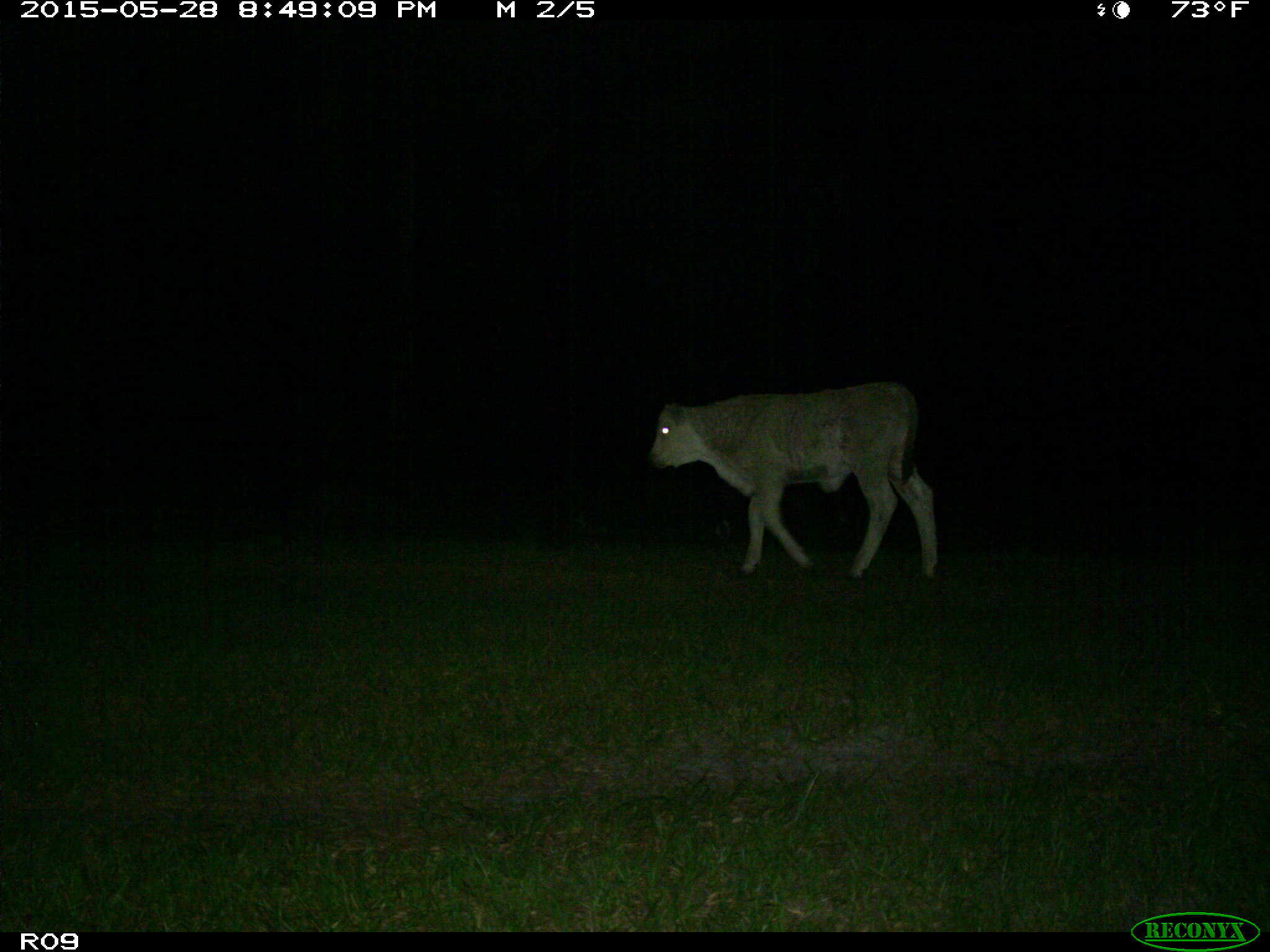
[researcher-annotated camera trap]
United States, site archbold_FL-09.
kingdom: Animalia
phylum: Chordata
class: Mammalia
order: Artiodactyla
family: Bovidae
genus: Bos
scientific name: Bos taurus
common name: domestic cow